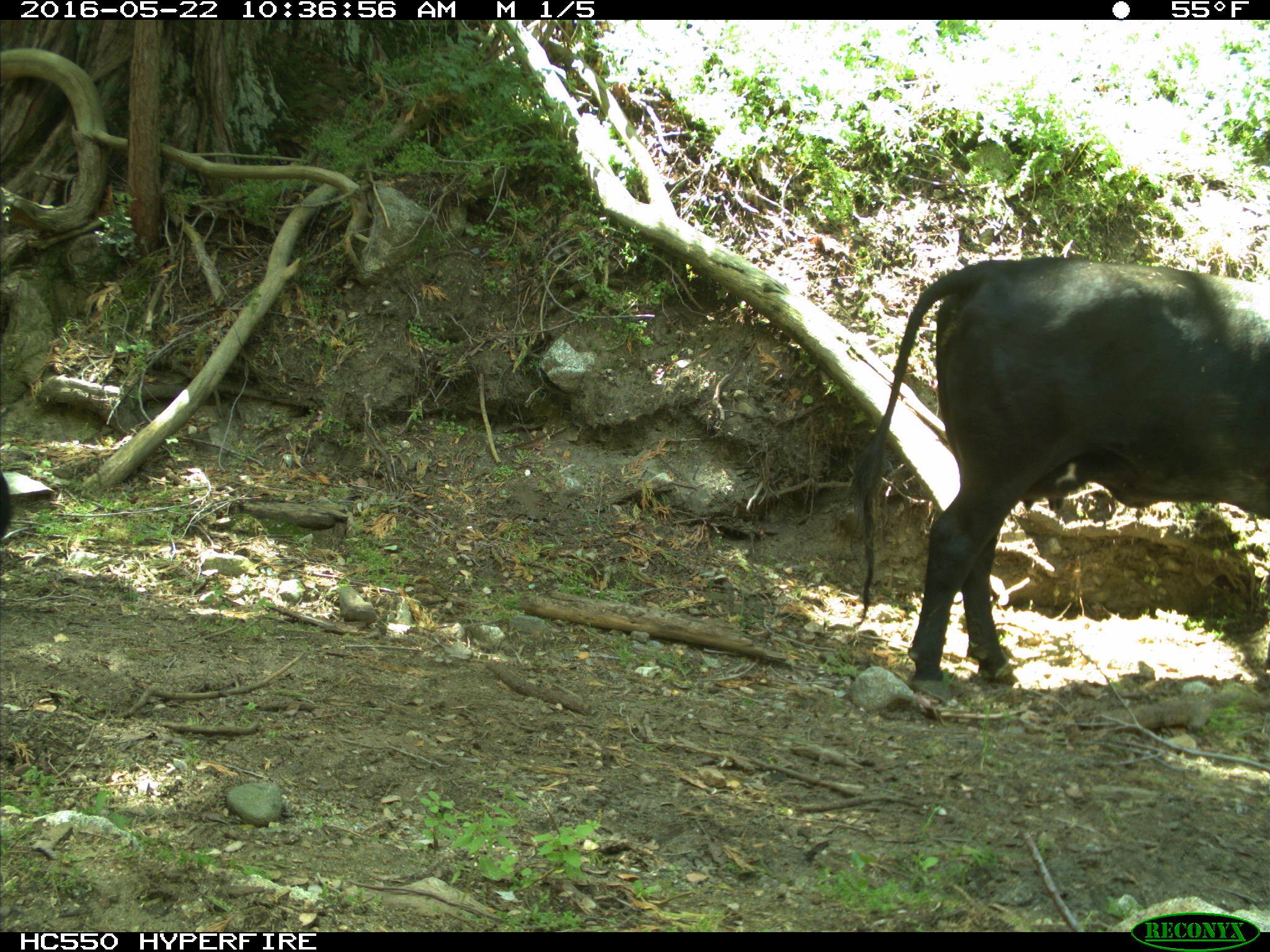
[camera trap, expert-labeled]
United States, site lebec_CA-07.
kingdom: Animalia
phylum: Chordata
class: Mammalia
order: Artiodactyla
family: Bovidae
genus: Bos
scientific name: Bos taurus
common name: domestic cow